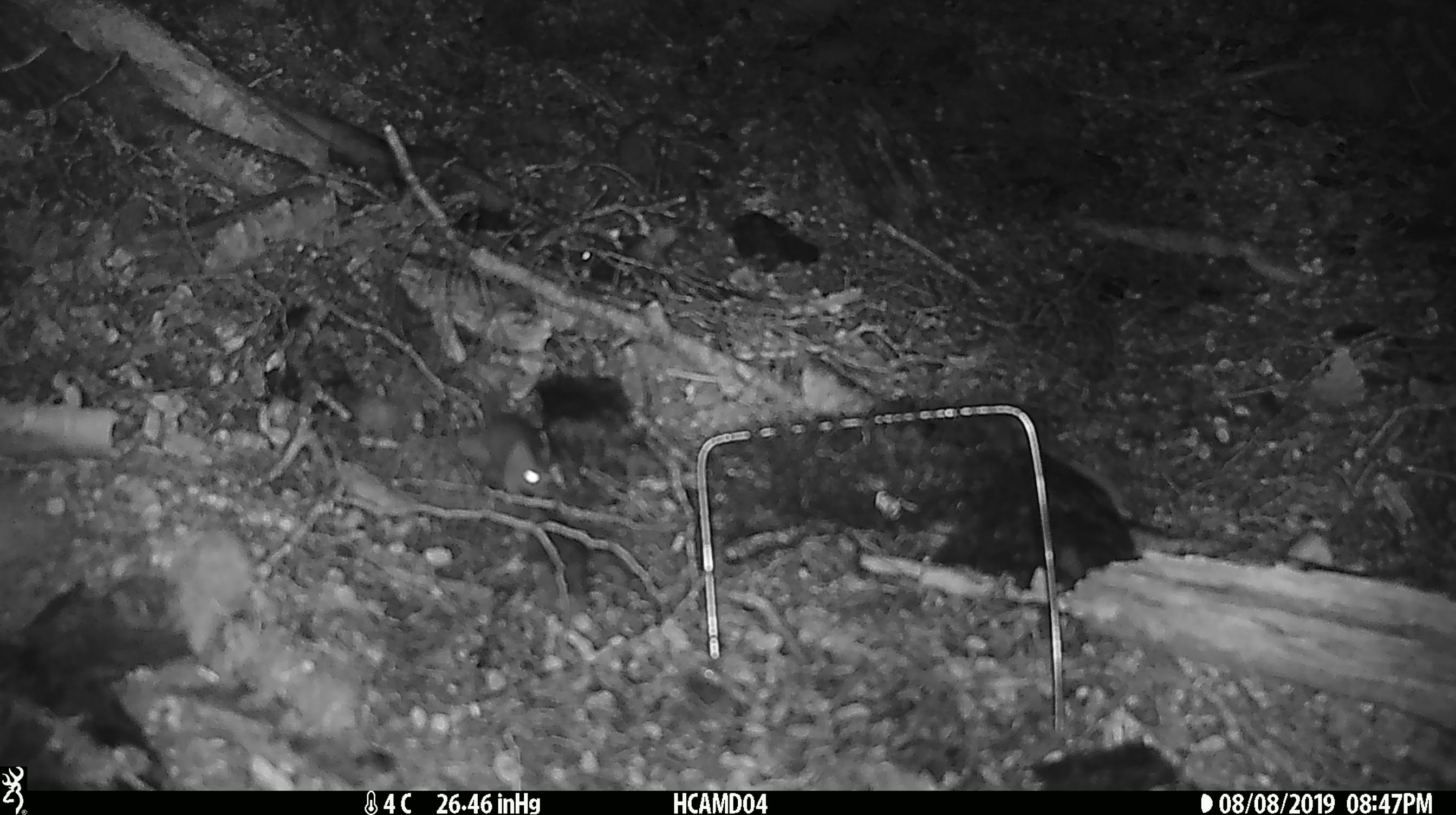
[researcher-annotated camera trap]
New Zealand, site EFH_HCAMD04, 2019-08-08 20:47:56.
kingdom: Animalia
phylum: Chordata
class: Mammalia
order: Rodentia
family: Muridae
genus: Mus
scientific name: Mus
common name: mouse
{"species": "mouse (Mus)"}